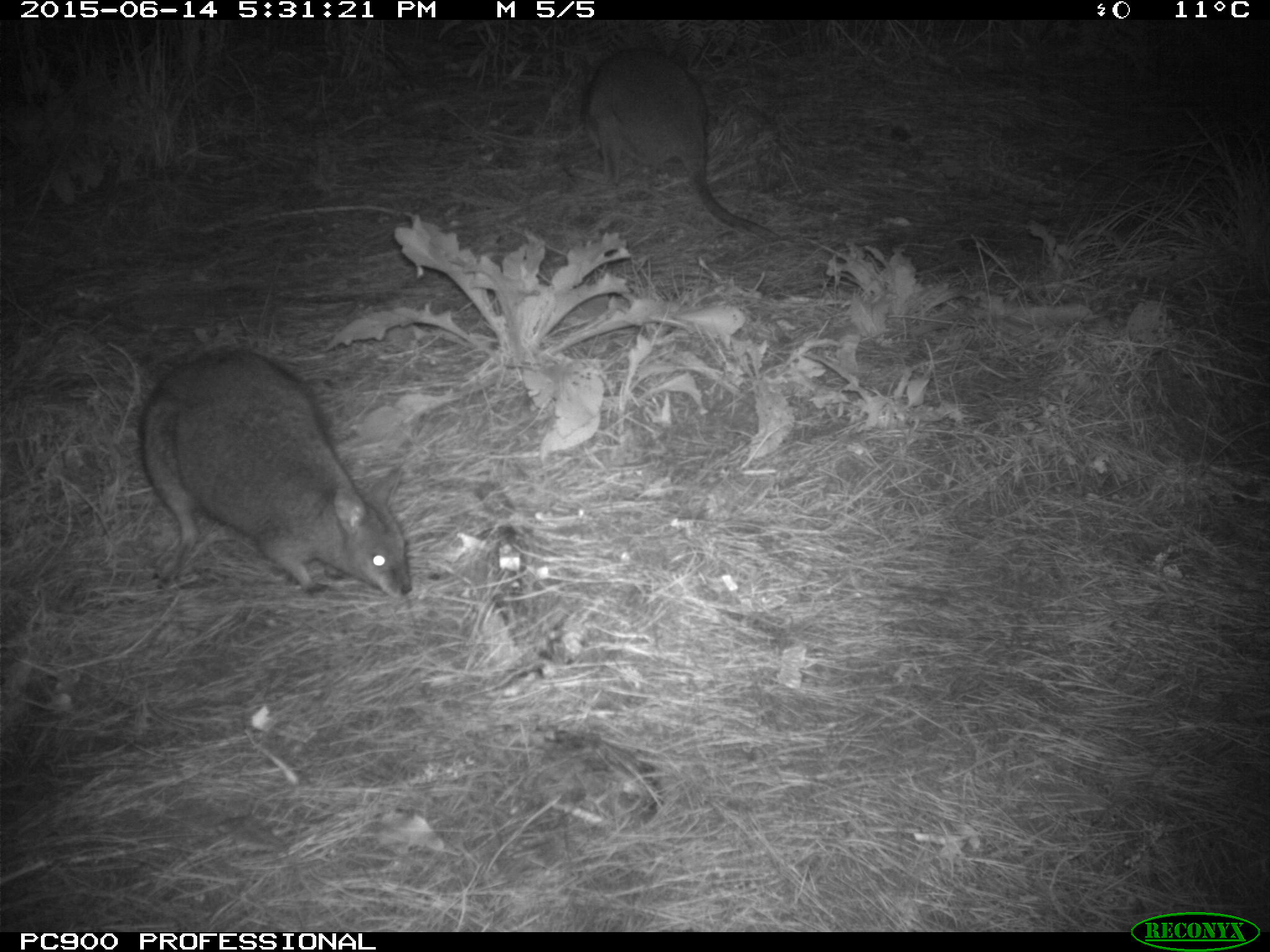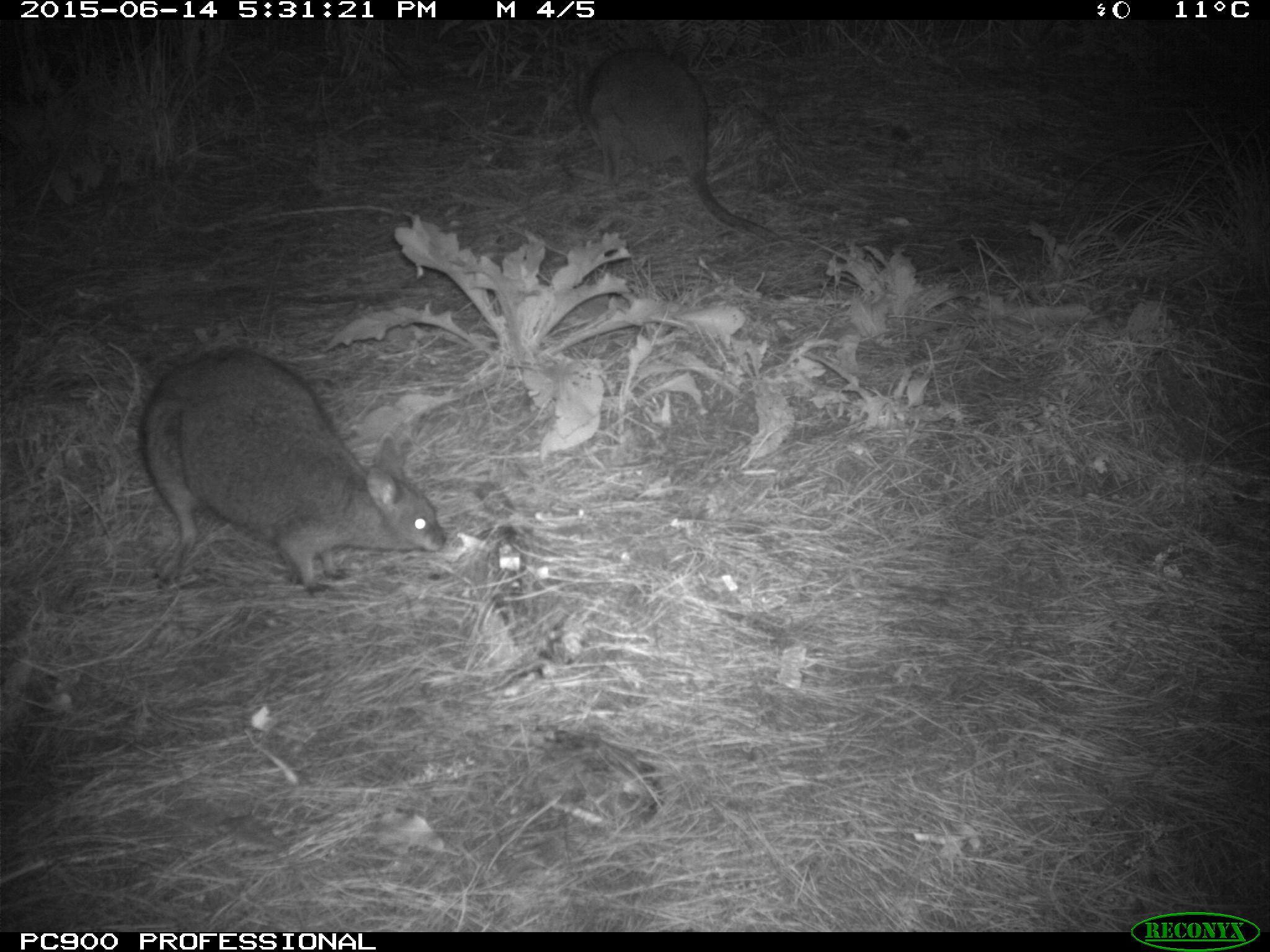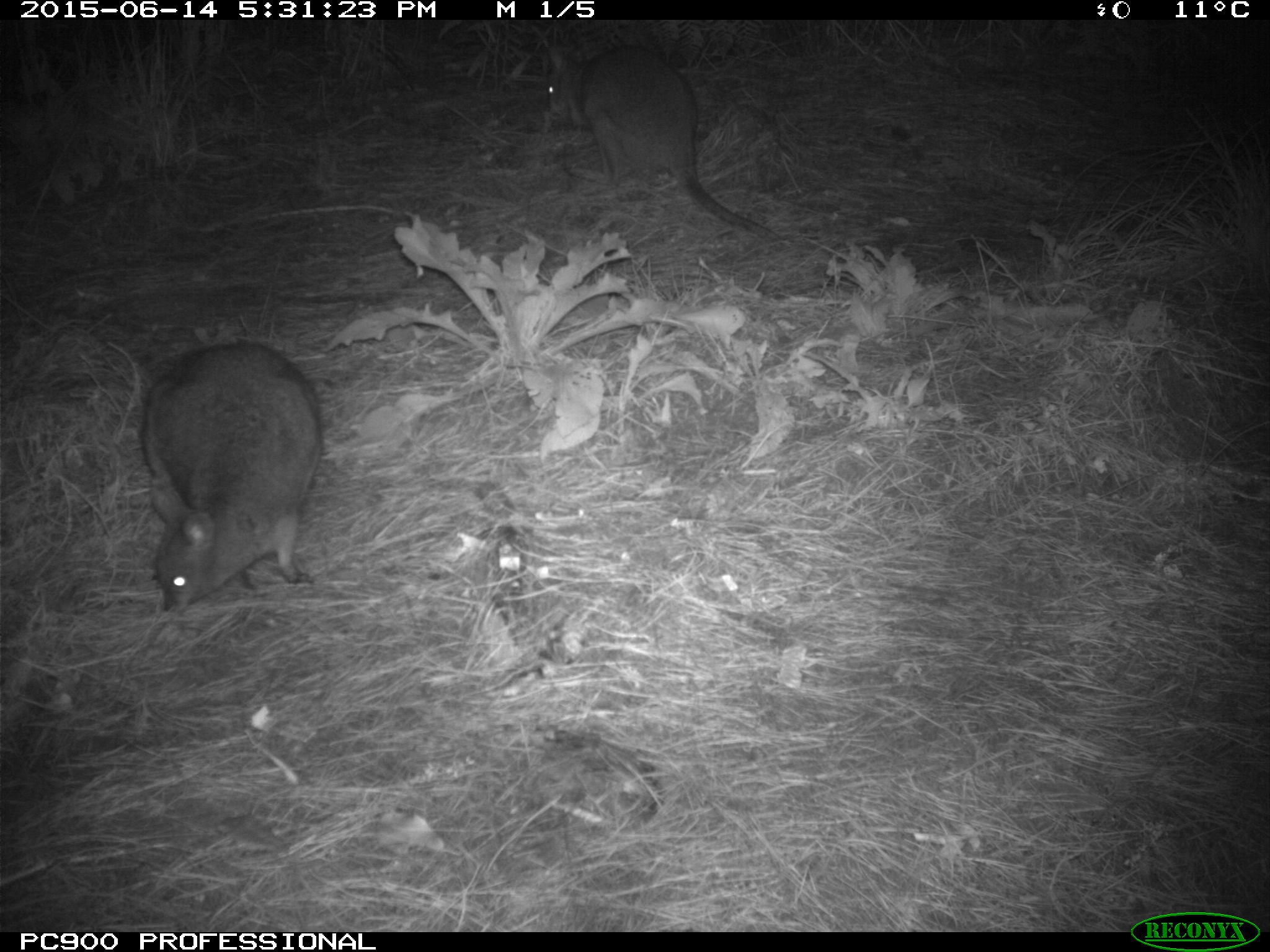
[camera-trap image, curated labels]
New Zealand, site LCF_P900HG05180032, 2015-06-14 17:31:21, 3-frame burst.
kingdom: Animalia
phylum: Chordata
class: Mammalia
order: Diprotodontia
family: Macropodidae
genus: Notamacropus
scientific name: Notamacropus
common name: wallaby